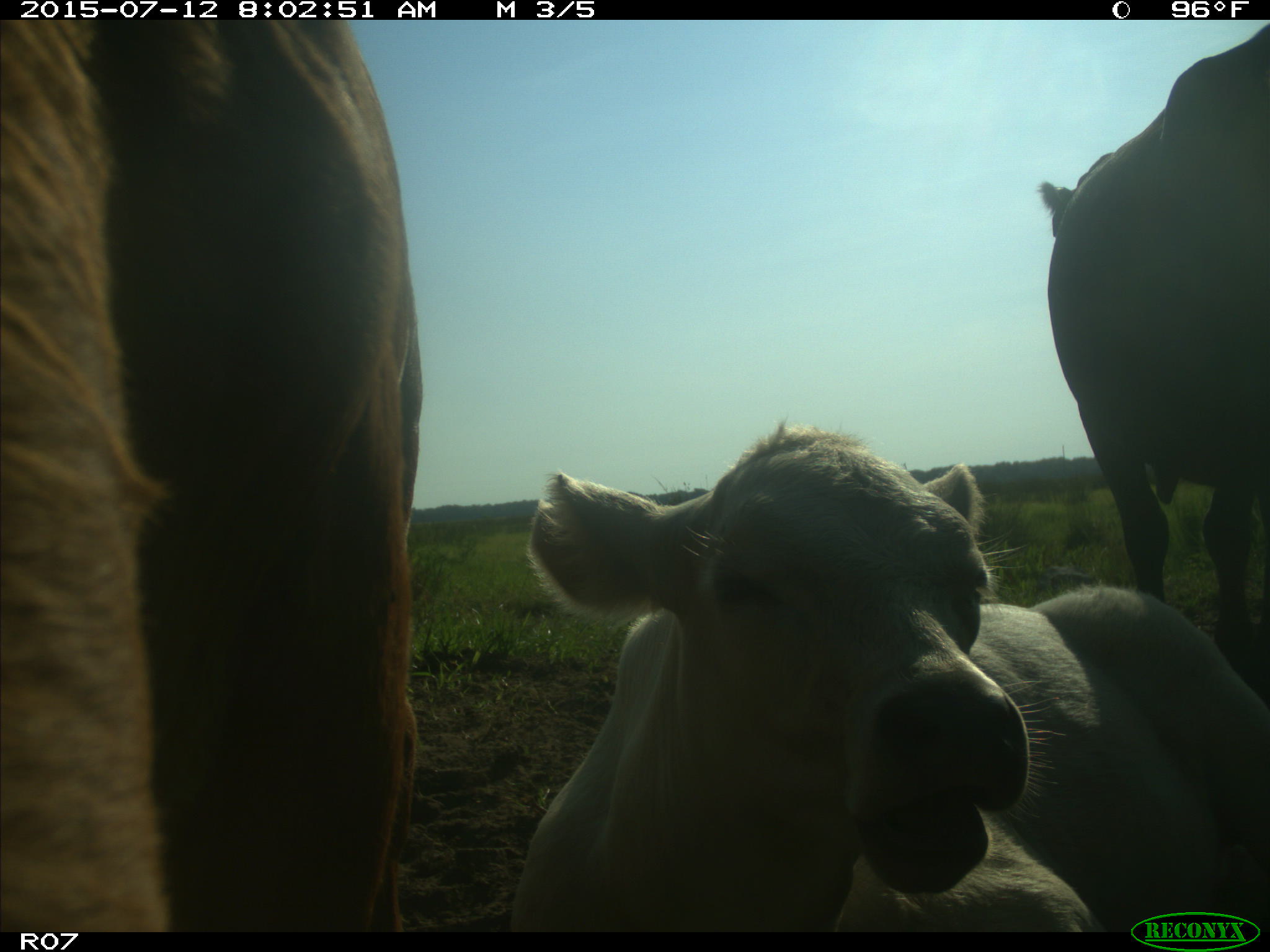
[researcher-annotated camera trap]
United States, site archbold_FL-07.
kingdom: Animalia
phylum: Chordata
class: Mammalia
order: Artiodactyla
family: Bovidae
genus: Bos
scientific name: Bos taurus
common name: domestic cow